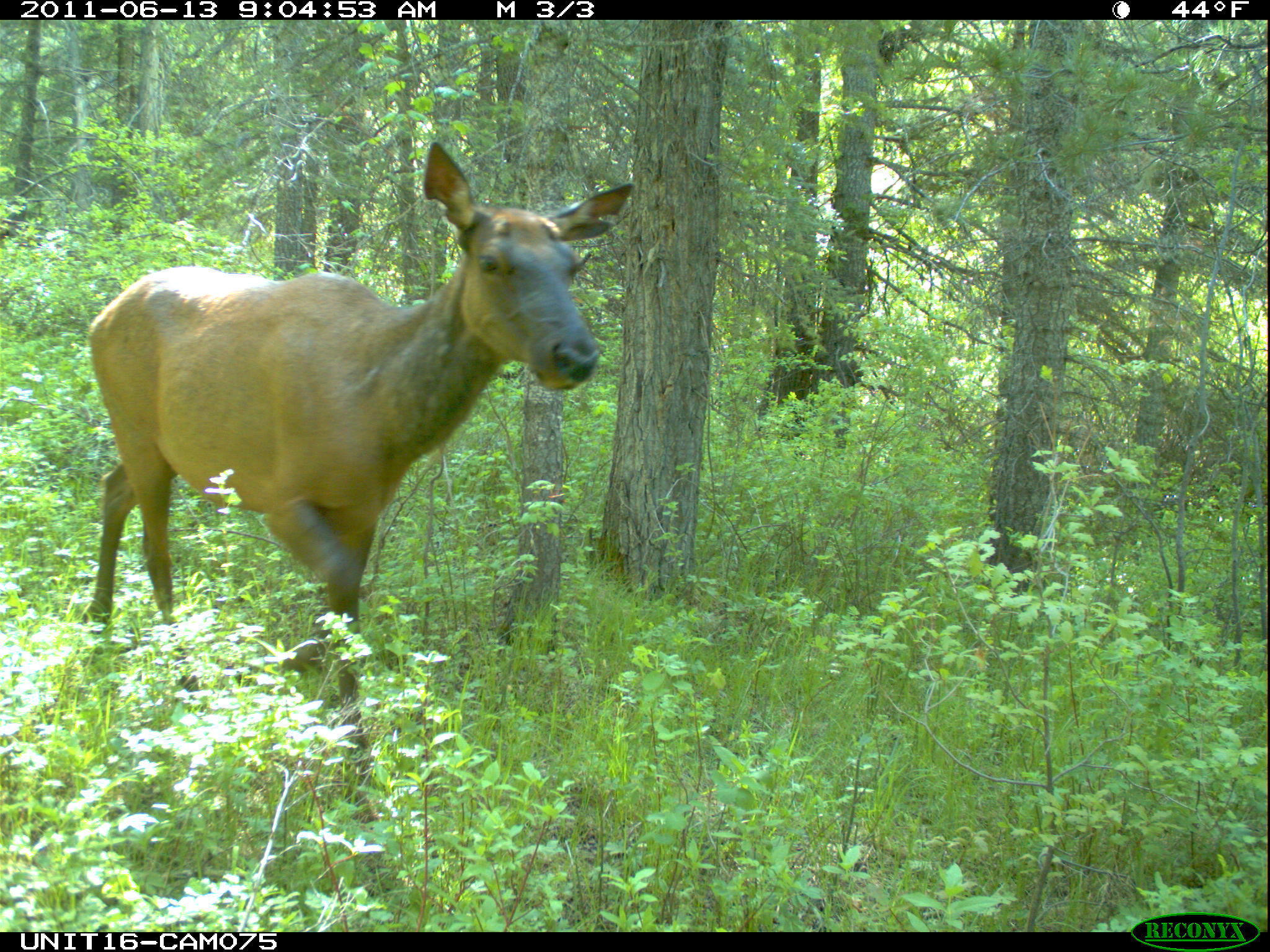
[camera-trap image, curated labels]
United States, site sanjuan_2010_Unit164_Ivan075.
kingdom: Animalia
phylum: Chordata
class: Mammalia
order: Artiodactyla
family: Cervidae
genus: Cervus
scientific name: Cervus elaphus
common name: red deer